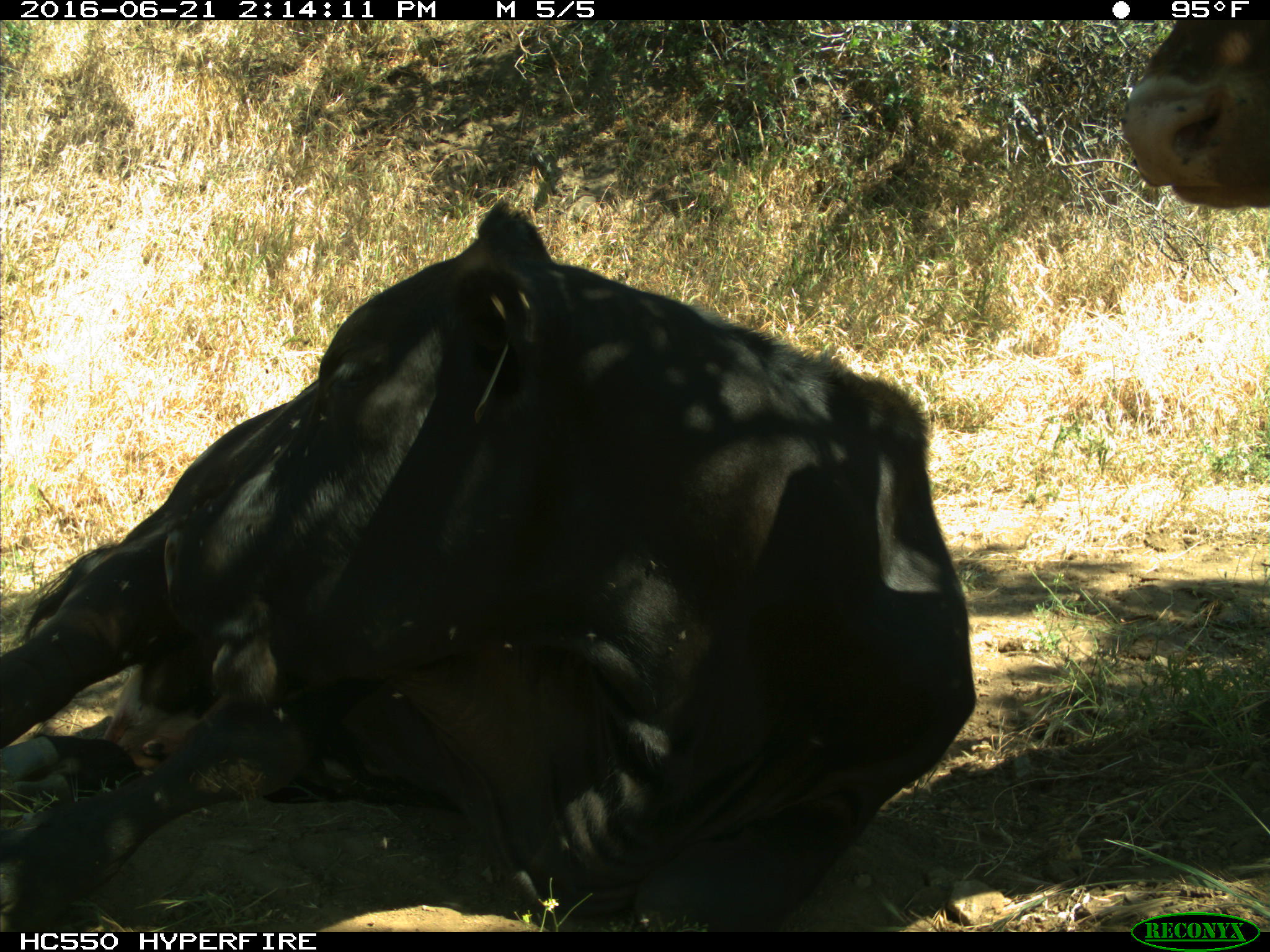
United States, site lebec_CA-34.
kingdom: Animalia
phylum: Chordata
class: Mammalia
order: Artiodactyla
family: Bovidae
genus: Bos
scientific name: Bos taurus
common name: domestic cow